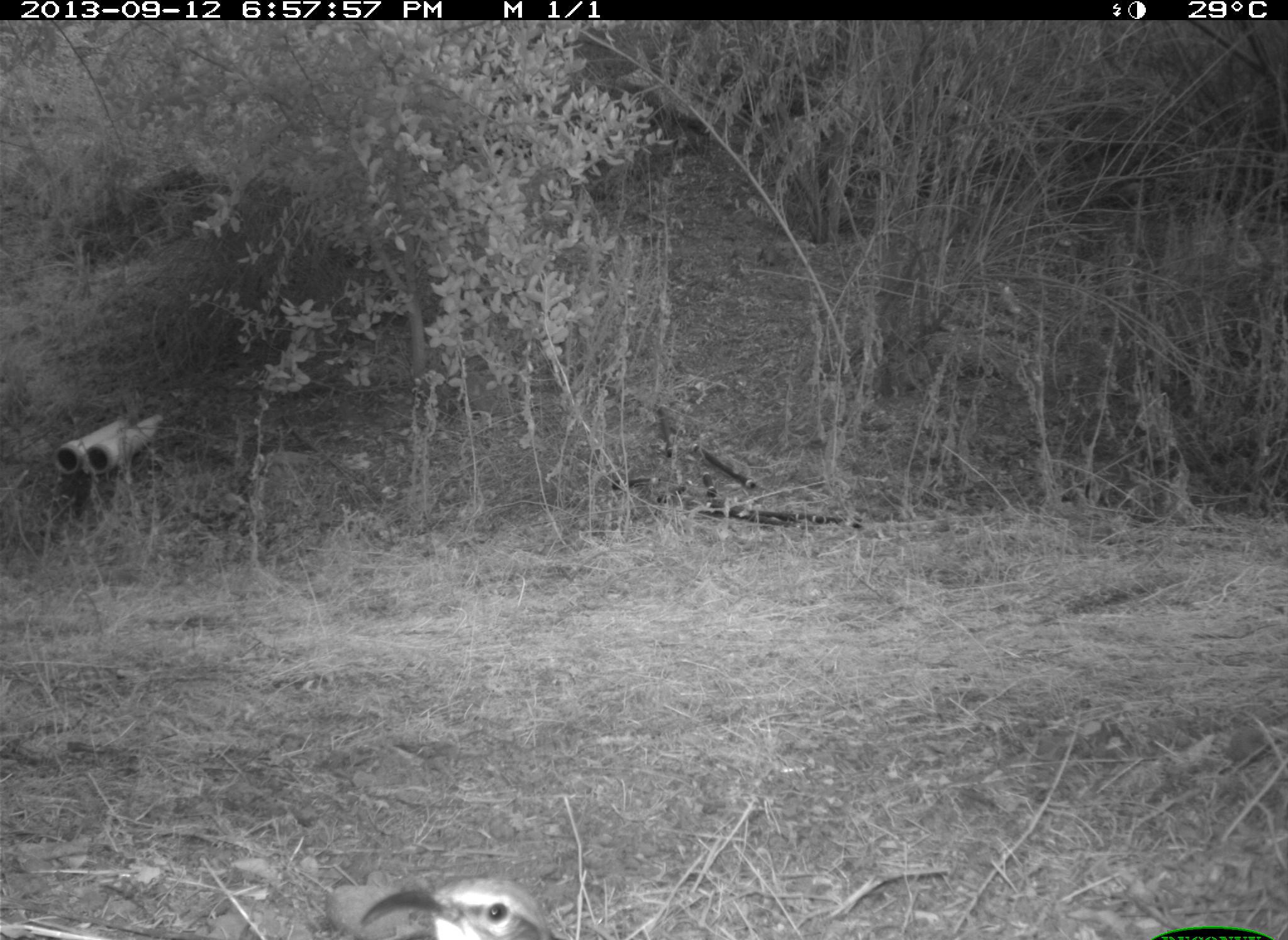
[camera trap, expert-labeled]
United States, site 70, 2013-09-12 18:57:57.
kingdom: Animalia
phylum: Chordata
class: Aves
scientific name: Aves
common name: bird